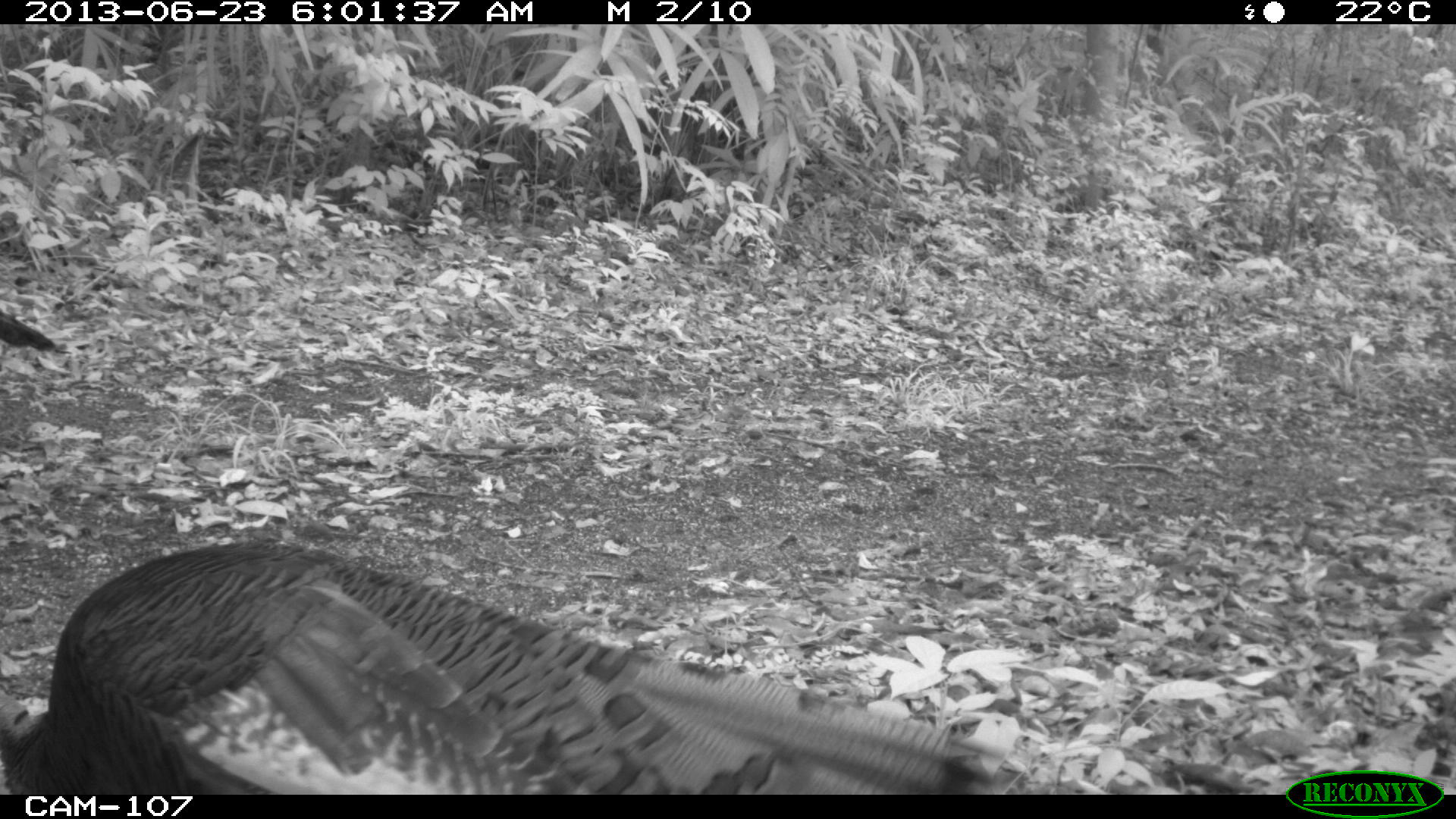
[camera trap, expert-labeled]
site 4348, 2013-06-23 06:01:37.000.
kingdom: Animalia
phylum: Chordata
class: Aves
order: Galliformes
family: Phasianidae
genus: Meleagris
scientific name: Meleagris ocellata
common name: ocellated turkey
Meleagris ocellata (ocellated turkey), count 2.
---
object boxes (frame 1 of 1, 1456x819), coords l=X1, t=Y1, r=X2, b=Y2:
meleagris ocellata: l=0, t=537, r=994, b=794; l=0, t=311, r=56, b=353